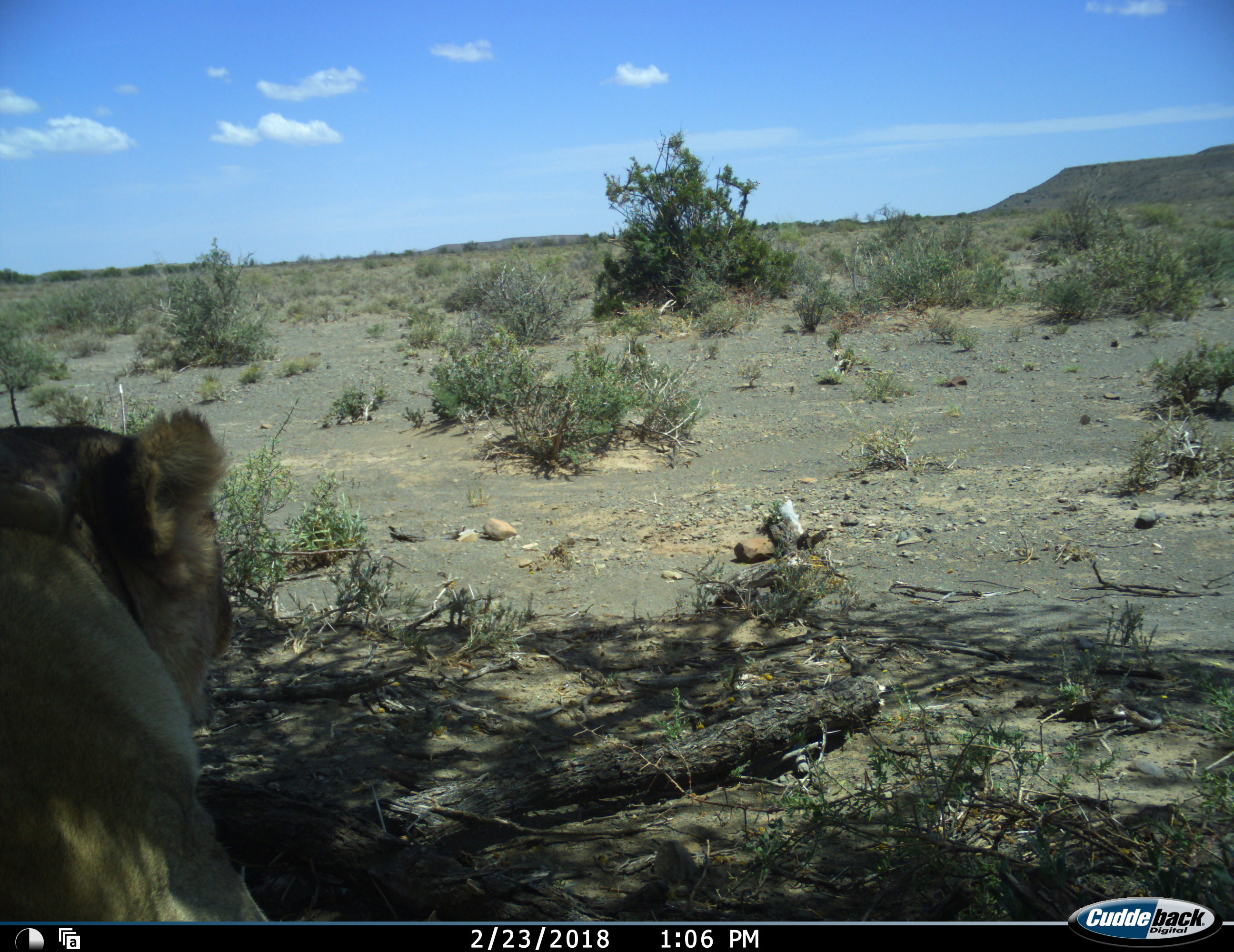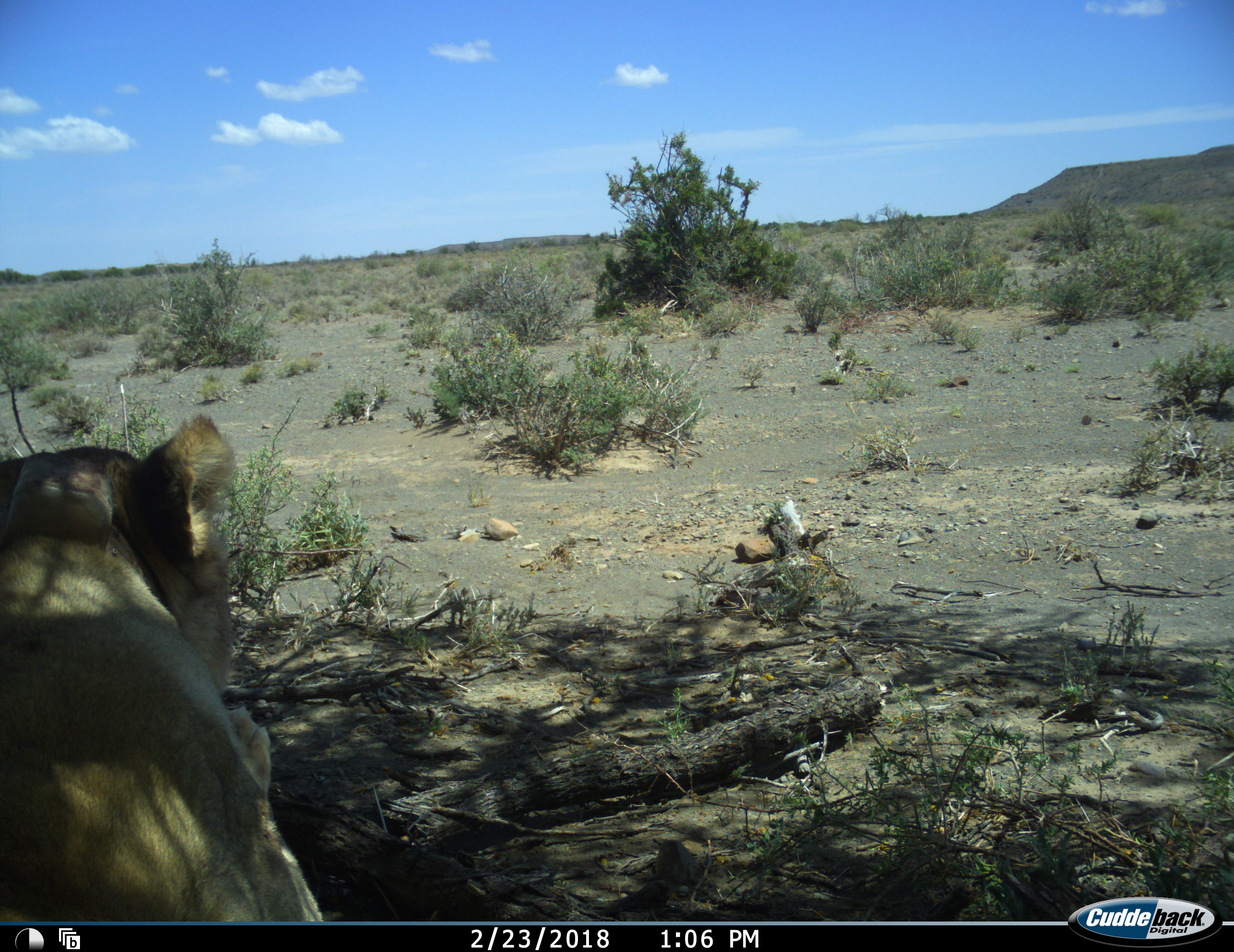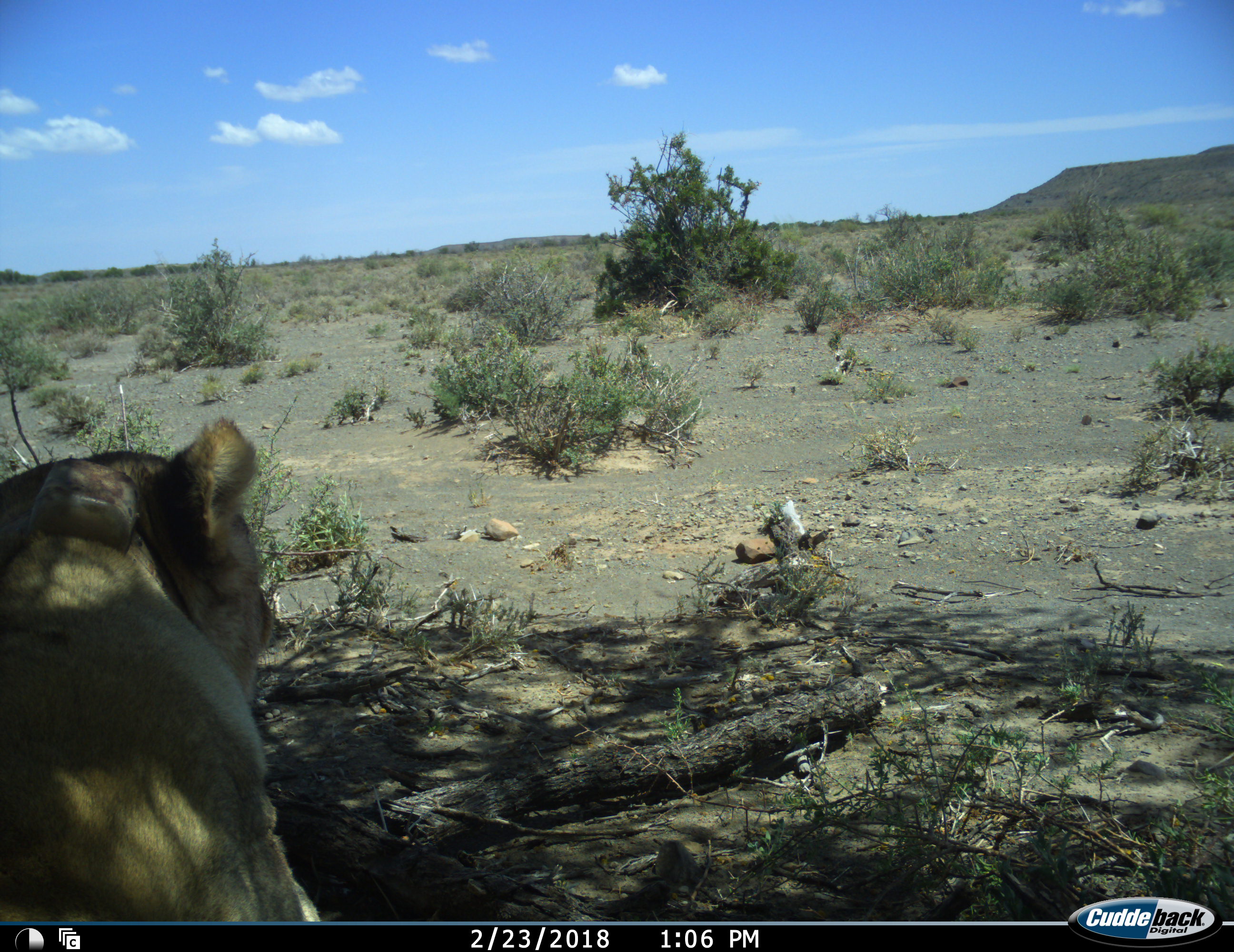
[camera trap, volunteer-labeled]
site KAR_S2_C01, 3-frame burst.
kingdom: Animalia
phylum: Chordata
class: Mammalia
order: Carnivora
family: Felidae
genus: Panthera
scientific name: Panthera leo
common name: lion female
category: lionfemale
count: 1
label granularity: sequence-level